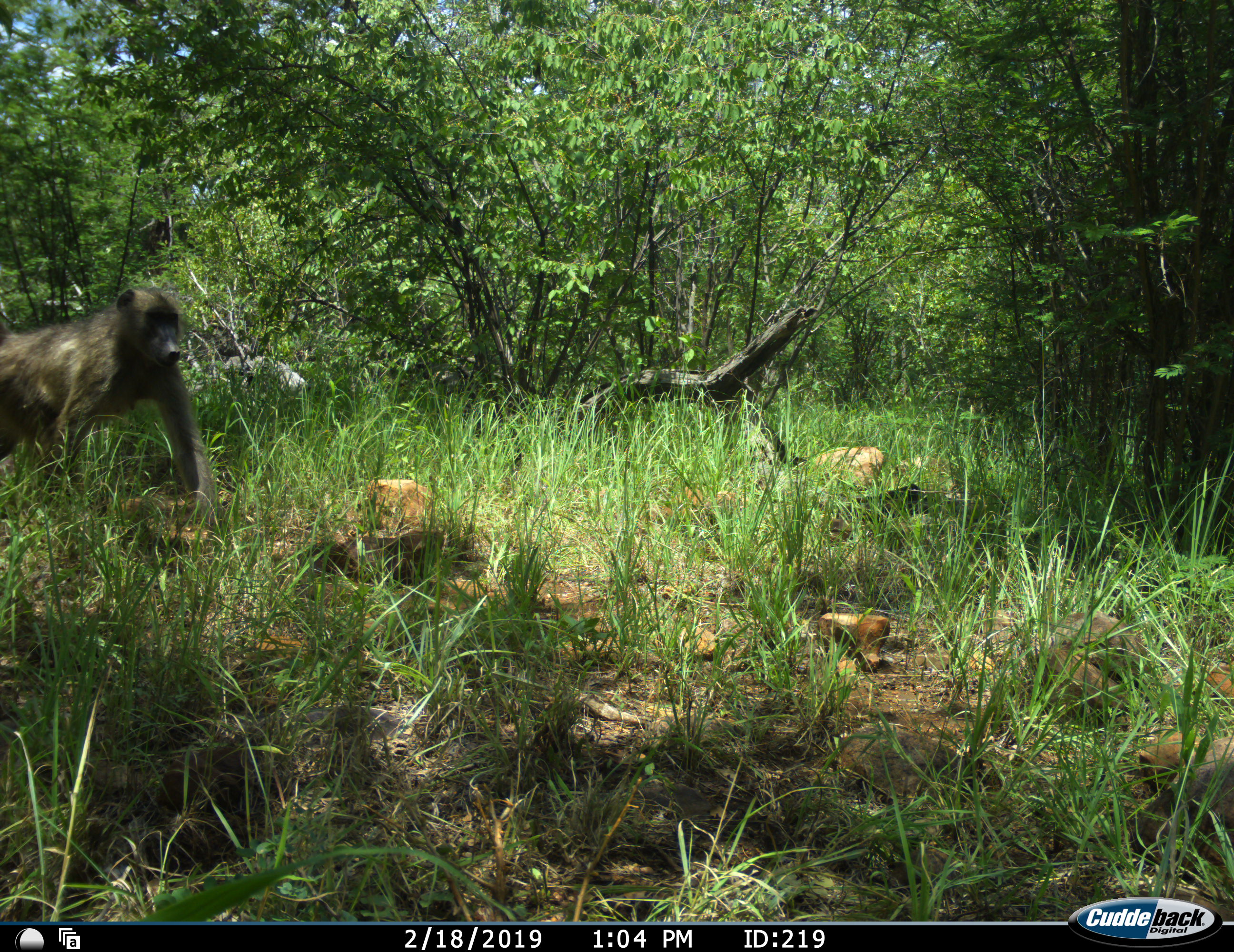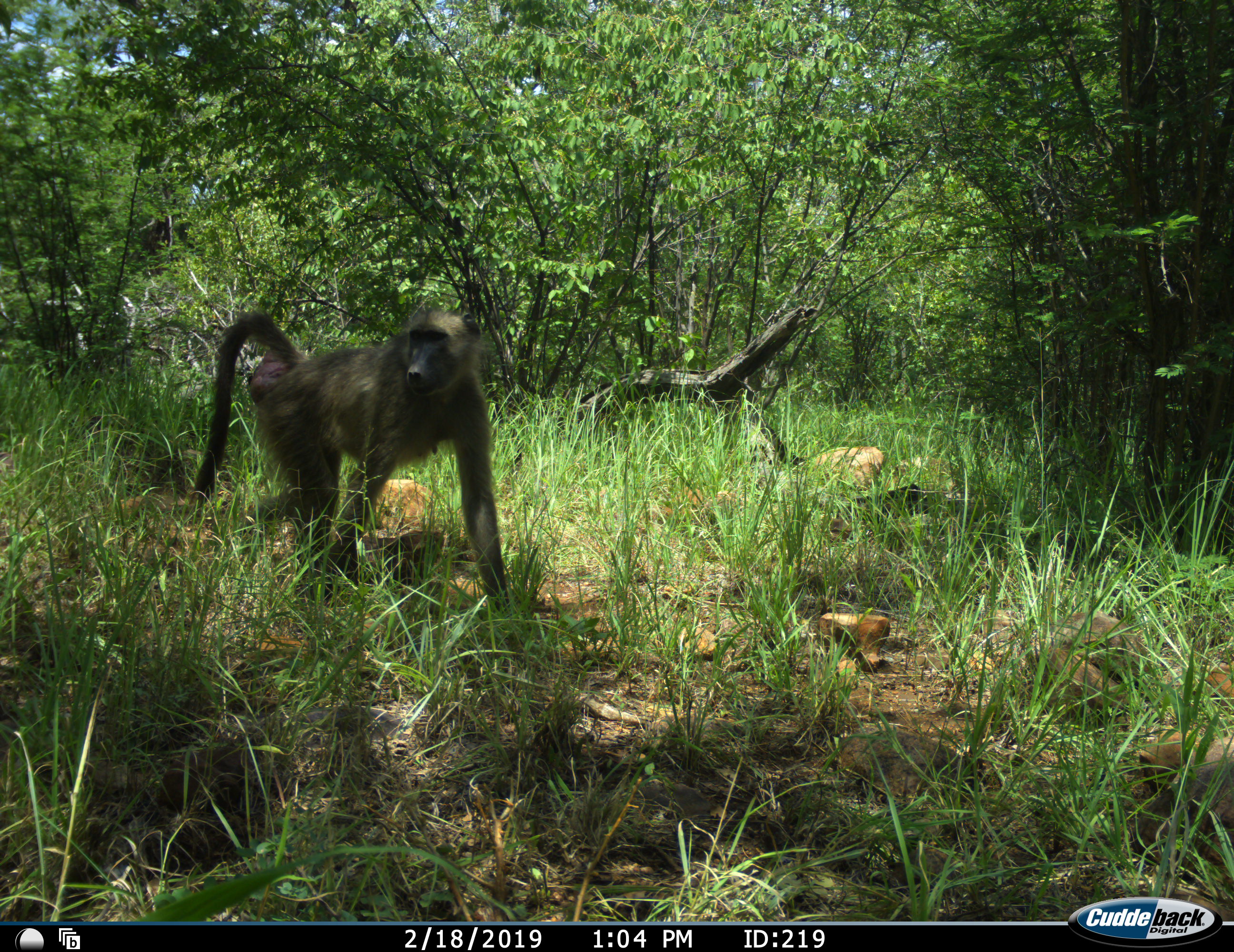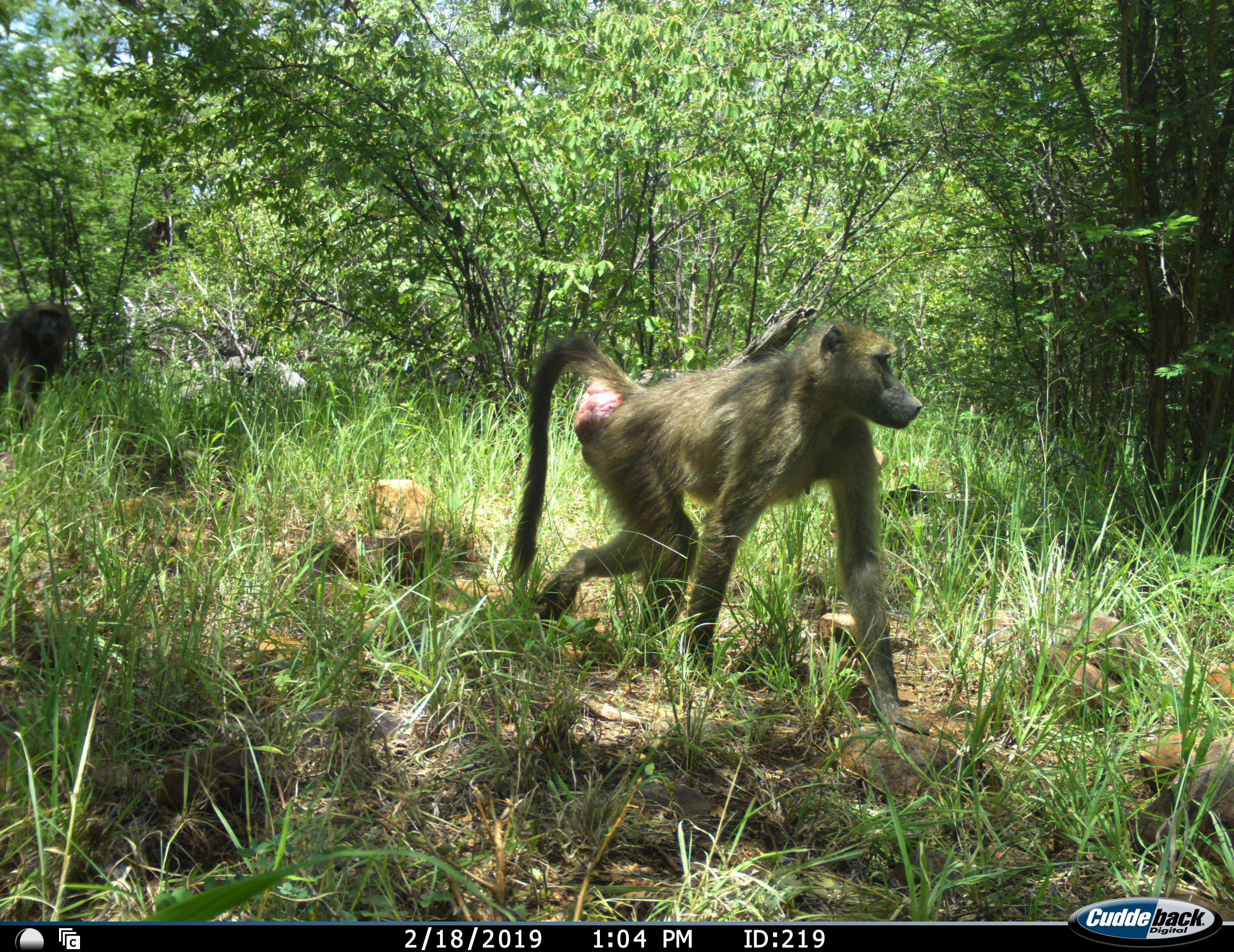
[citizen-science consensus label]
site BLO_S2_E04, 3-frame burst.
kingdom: Animalia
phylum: Chordata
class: Mammalia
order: Primates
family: Cercopithecidae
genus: Papio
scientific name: Papio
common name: baboon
Baboon (Papio), count 2. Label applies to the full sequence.